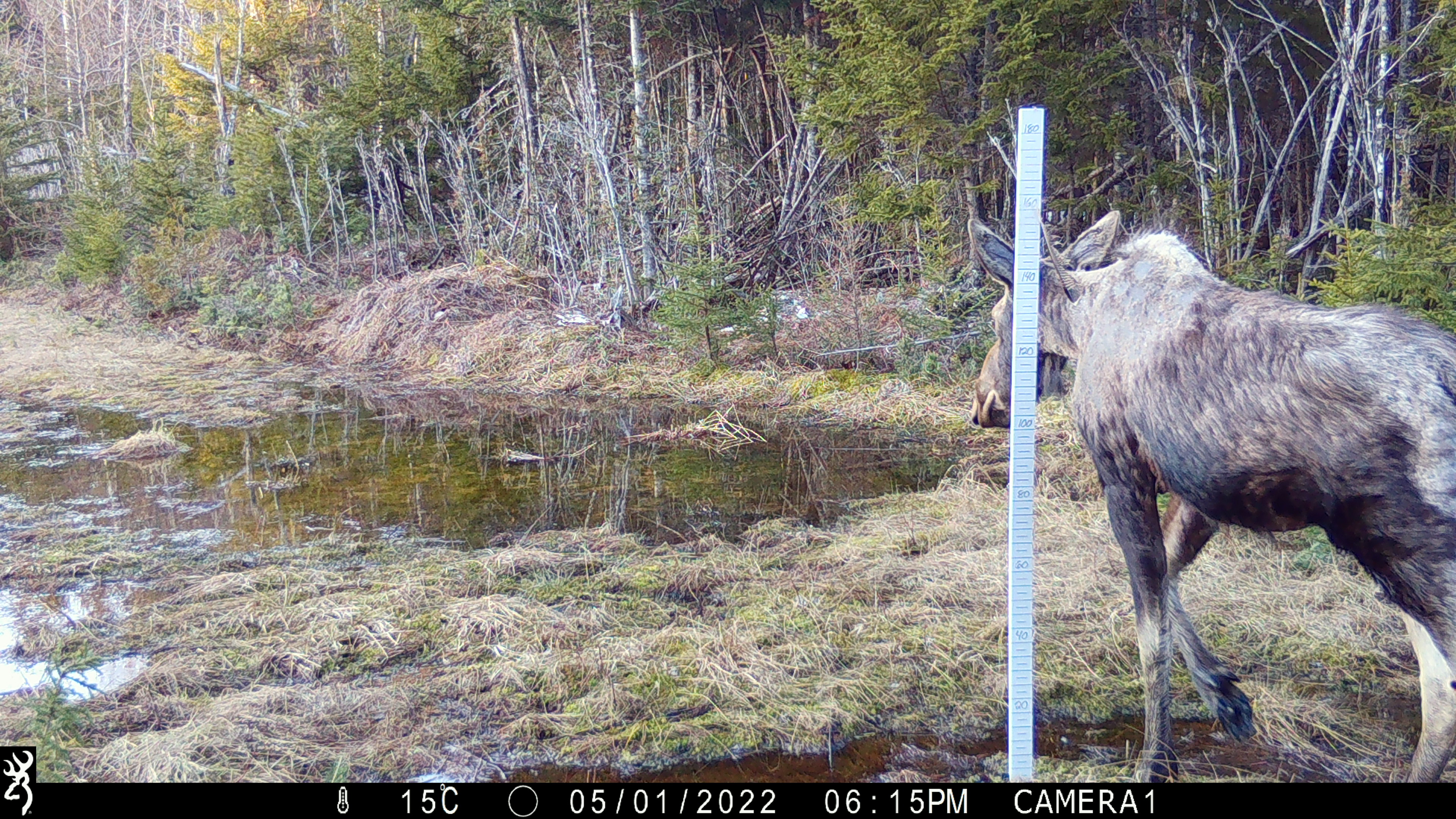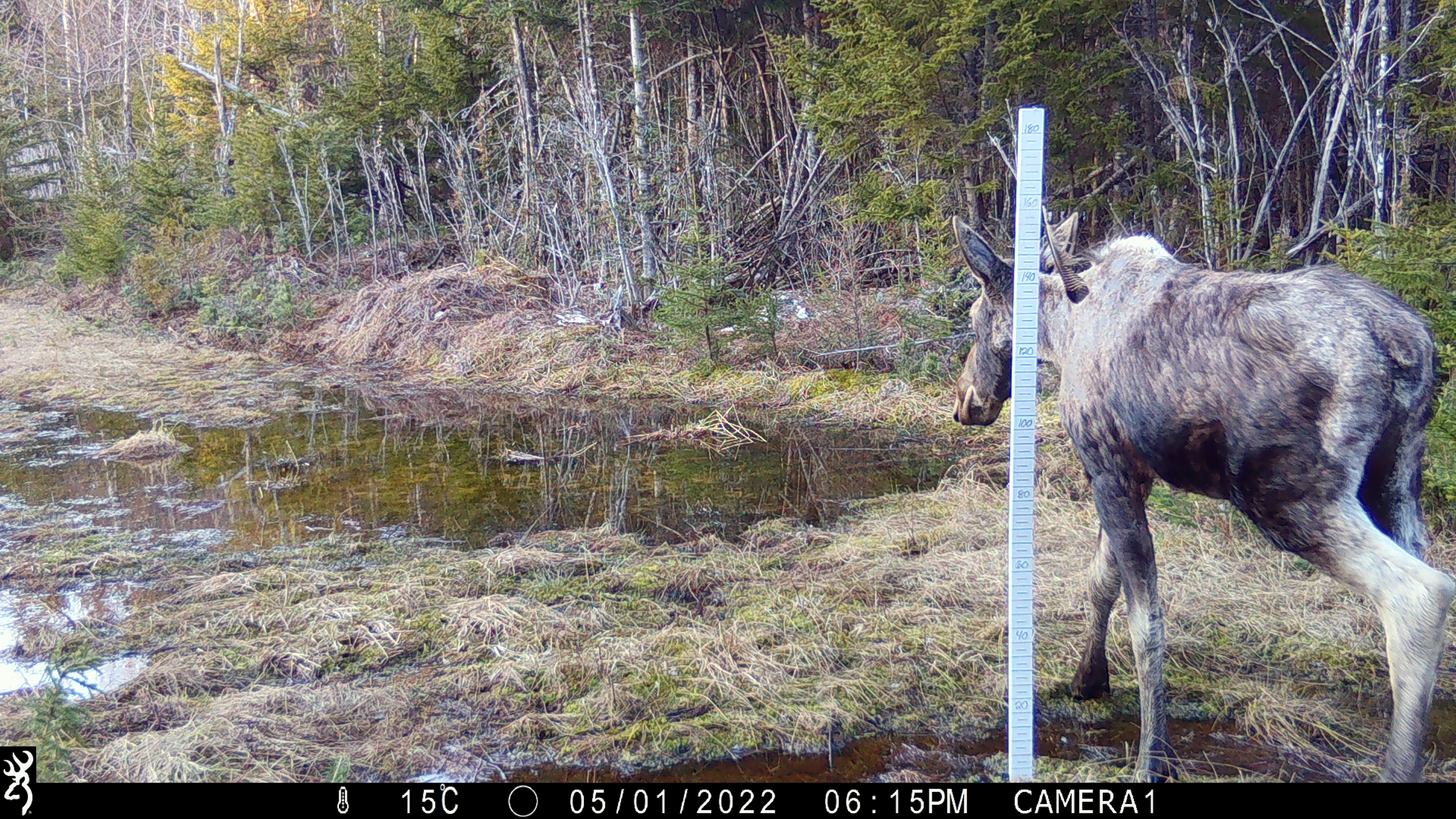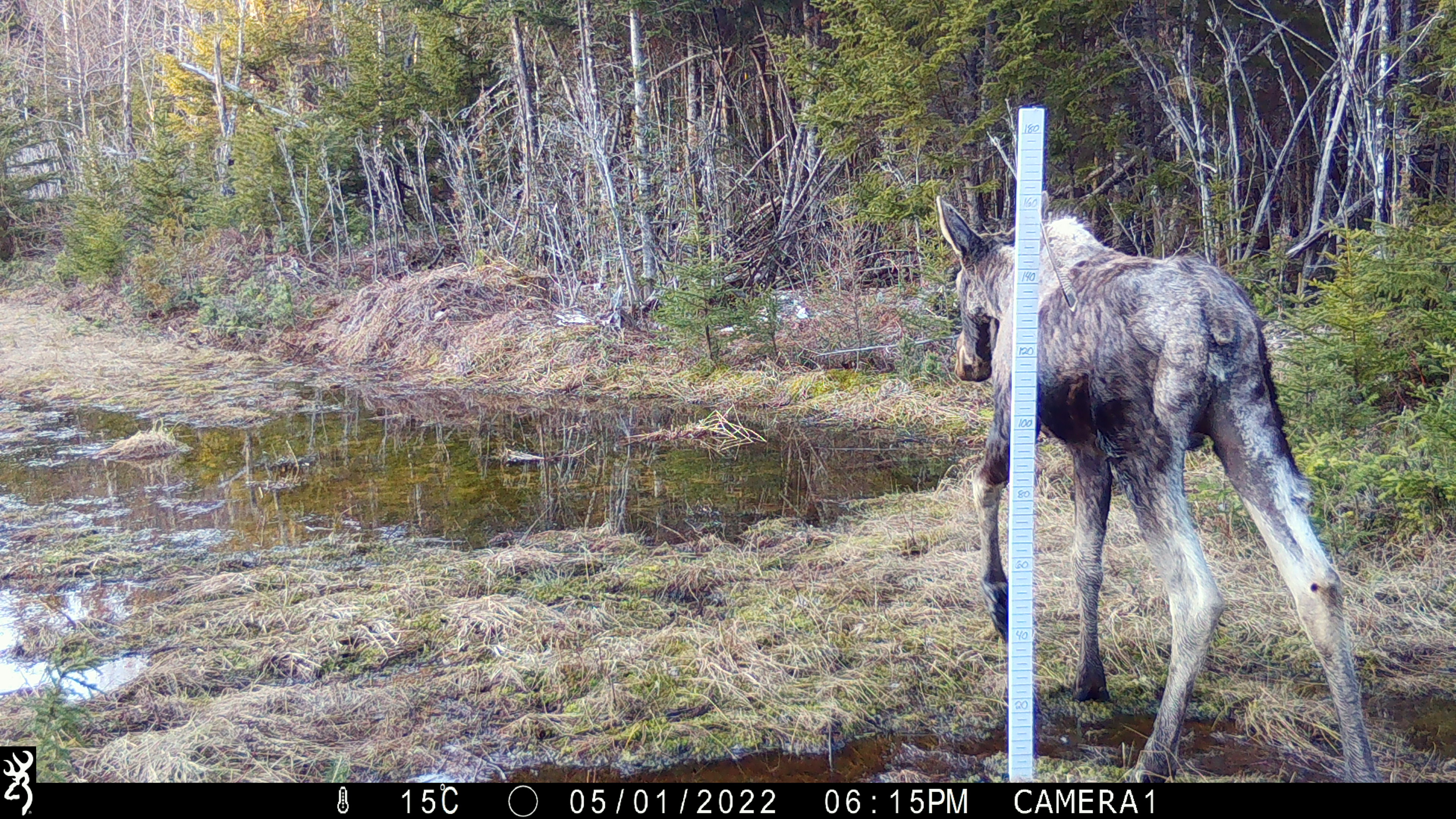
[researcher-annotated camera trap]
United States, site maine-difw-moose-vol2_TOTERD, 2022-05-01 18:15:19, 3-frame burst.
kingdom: Animalia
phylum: Chordata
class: Mammalia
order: Artiodactyla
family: Cervidae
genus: Alces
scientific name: Alces alces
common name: moose